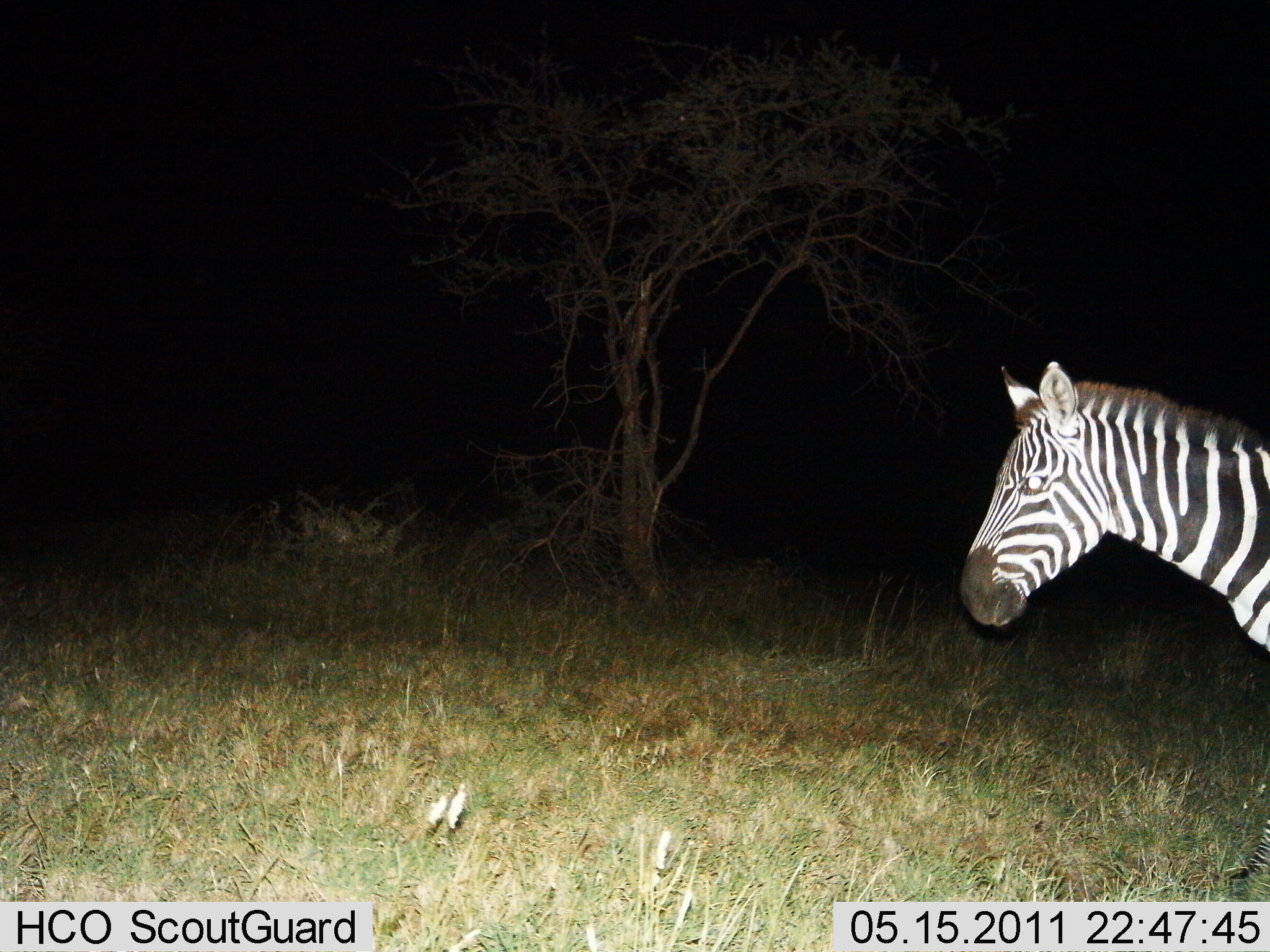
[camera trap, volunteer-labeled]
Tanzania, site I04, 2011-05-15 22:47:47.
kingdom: Animalia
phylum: Chordata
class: Mammalia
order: Perissodactyla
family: Equidae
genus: Equus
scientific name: Equus quagga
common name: plains zebra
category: zebra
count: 1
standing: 73%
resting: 0%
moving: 36%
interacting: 0%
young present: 0%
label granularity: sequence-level